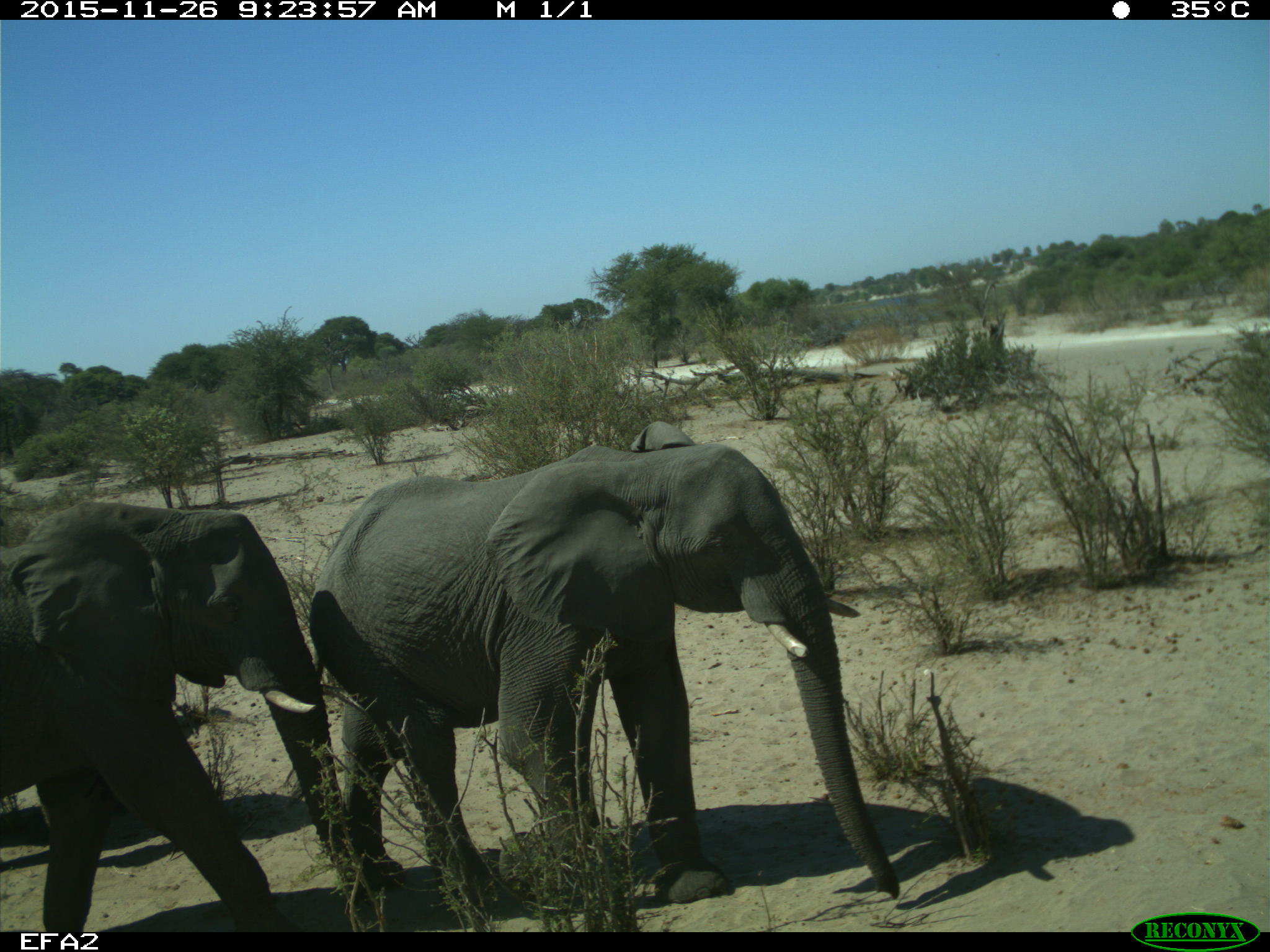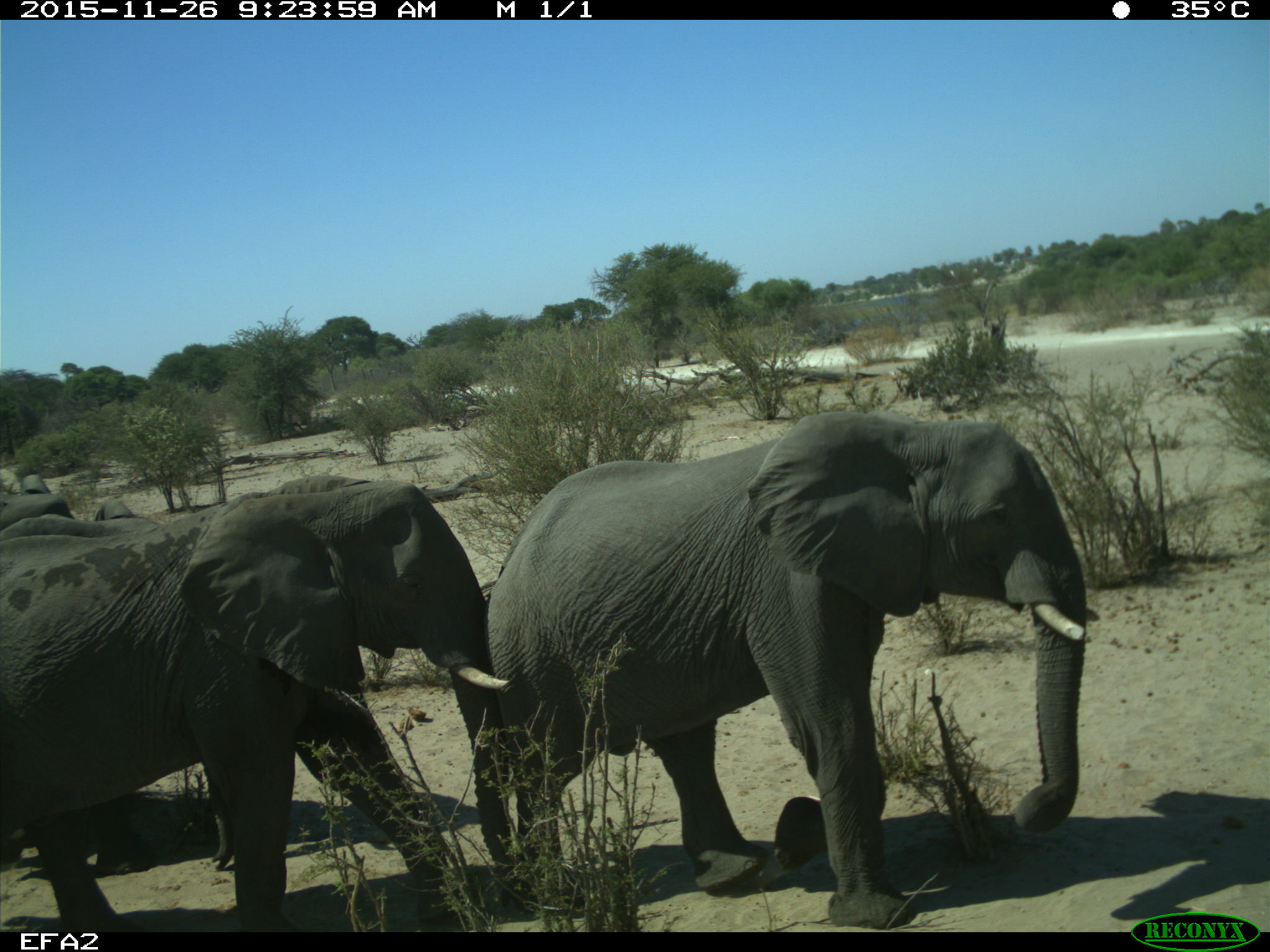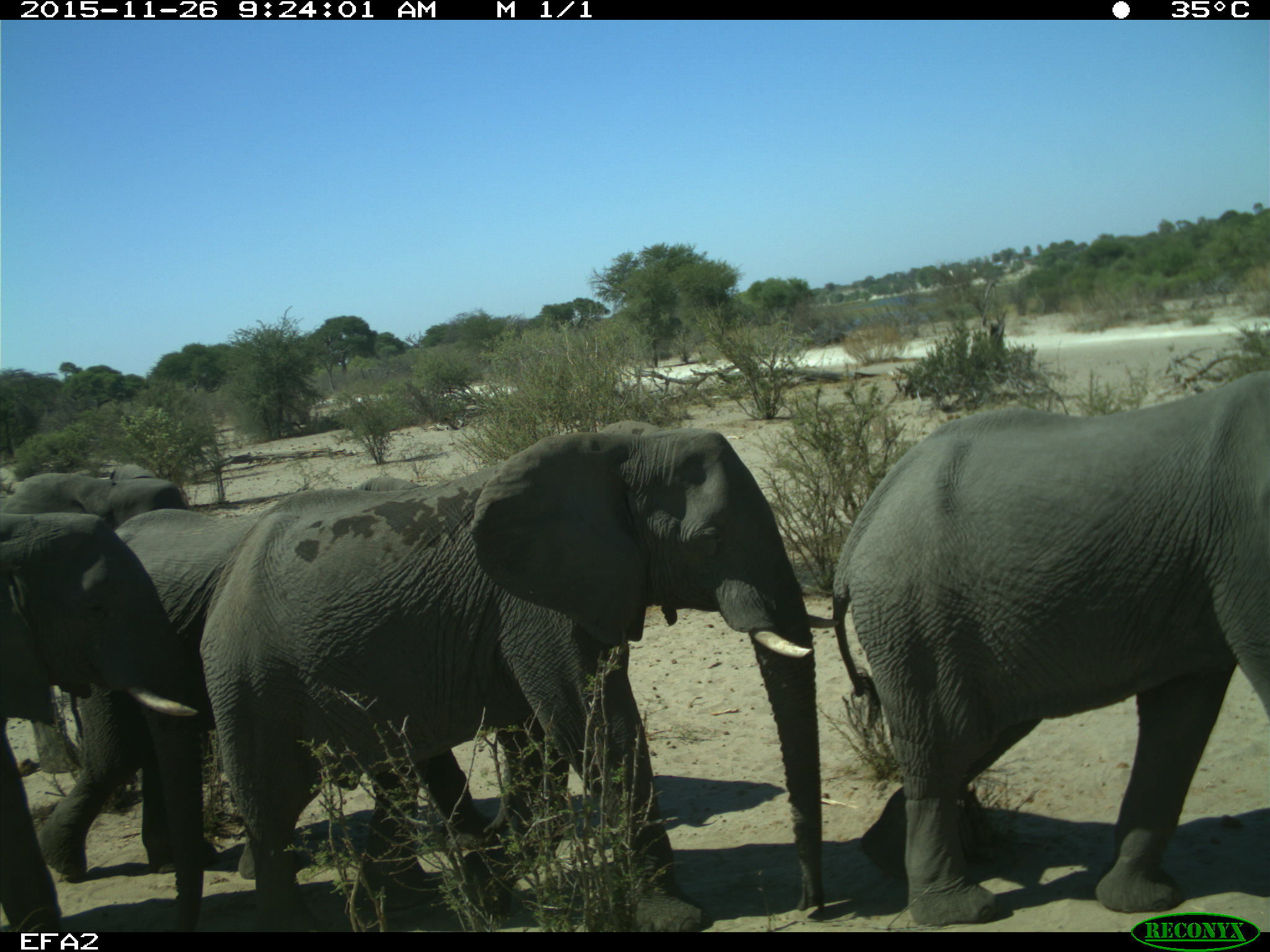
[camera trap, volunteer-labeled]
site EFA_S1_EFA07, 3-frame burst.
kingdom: Animalia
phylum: Chordata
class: Mammalia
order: Proboscidea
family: Elephantidae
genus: Loxodonta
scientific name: Loxodonta africana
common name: african bush elephant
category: elephant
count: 3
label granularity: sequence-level